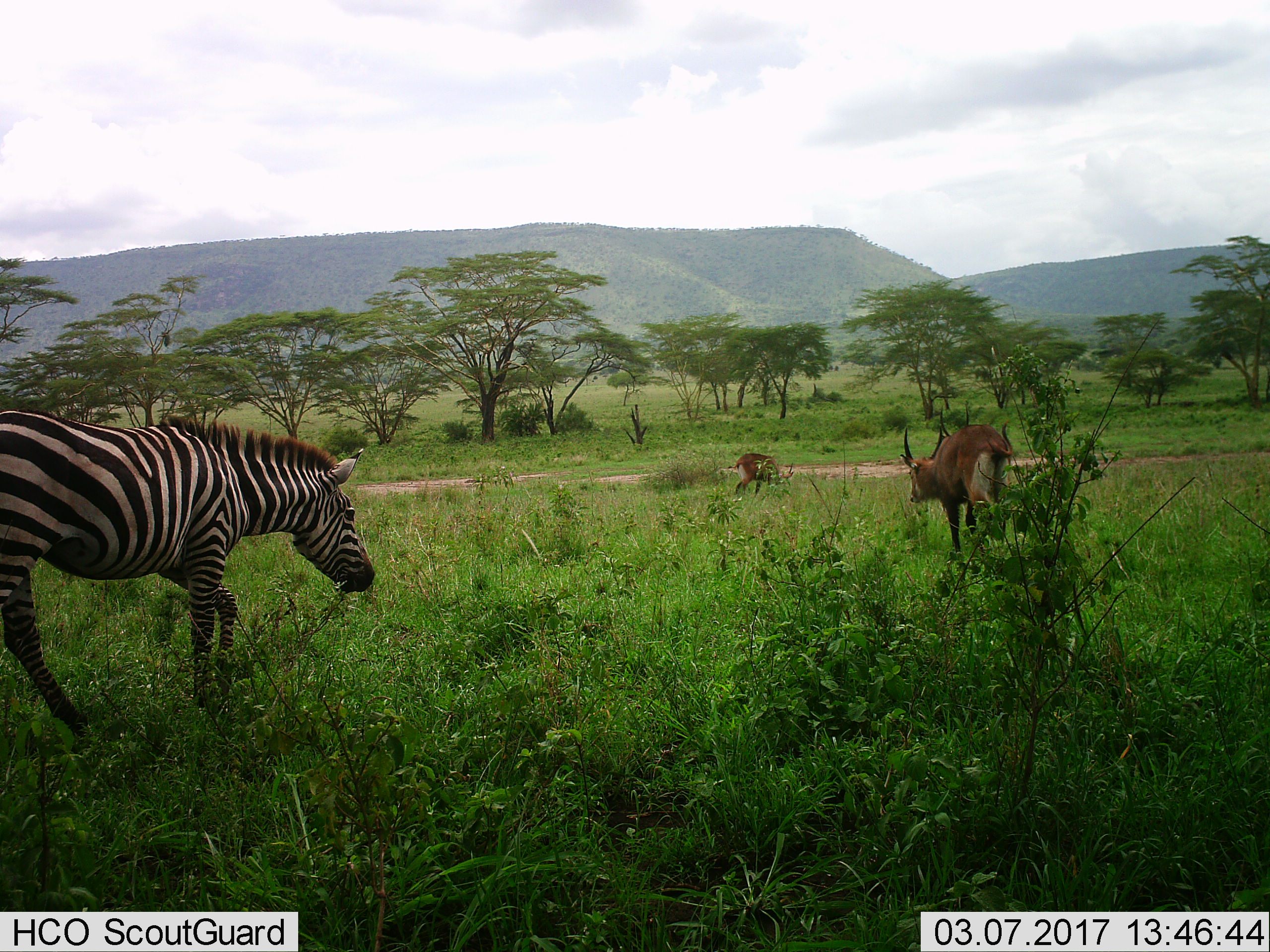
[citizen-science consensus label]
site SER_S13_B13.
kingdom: Animalia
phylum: Chordata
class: Mammalia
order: Artiodactyla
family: Bovidae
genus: Kobus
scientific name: Kobus ellipsiprymnus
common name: waterbuck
Waterbuck (Kobus ellipsiprymnus), count 3. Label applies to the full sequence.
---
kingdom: Animalia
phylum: Chordata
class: Mammalia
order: Perissodactyla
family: Equidae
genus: Equus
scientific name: Equus quagga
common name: plains zebra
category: zebraplains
Zebraplains (plains zebra) (Equus quagga), count 1. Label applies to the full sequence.